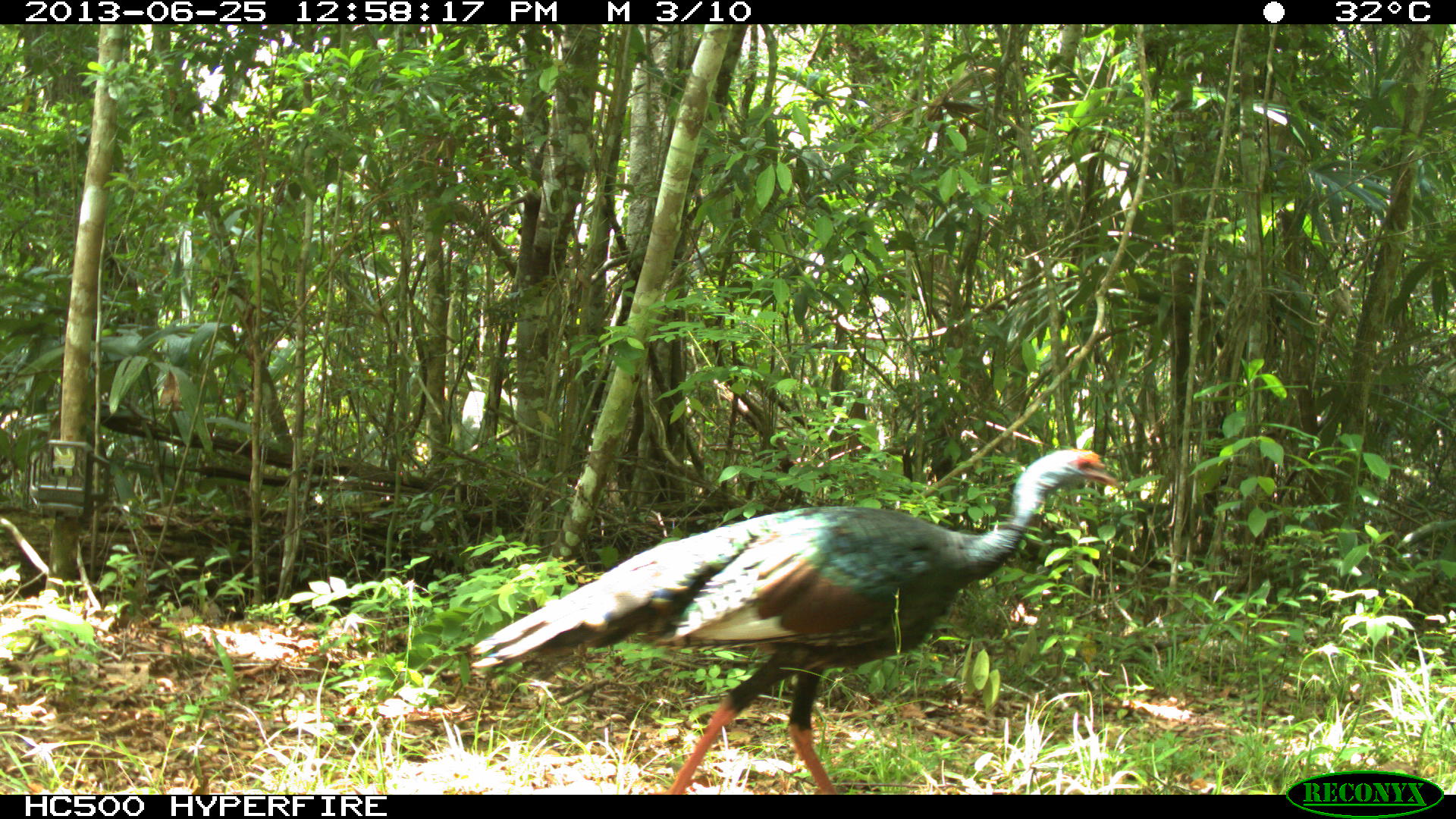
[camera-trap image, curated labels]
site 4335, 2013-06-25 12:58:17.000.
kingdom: Animalia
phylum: Chordata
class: Aves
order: Galliformes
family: Phasianidae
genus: Meleagris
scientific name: Meleagris ocellata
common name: ocellated turkey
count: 1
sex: female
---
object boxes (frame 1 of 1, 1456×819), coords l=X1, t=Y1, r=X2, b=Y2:
meleagris ocellata: l=468, t=448, r=1119, b=794